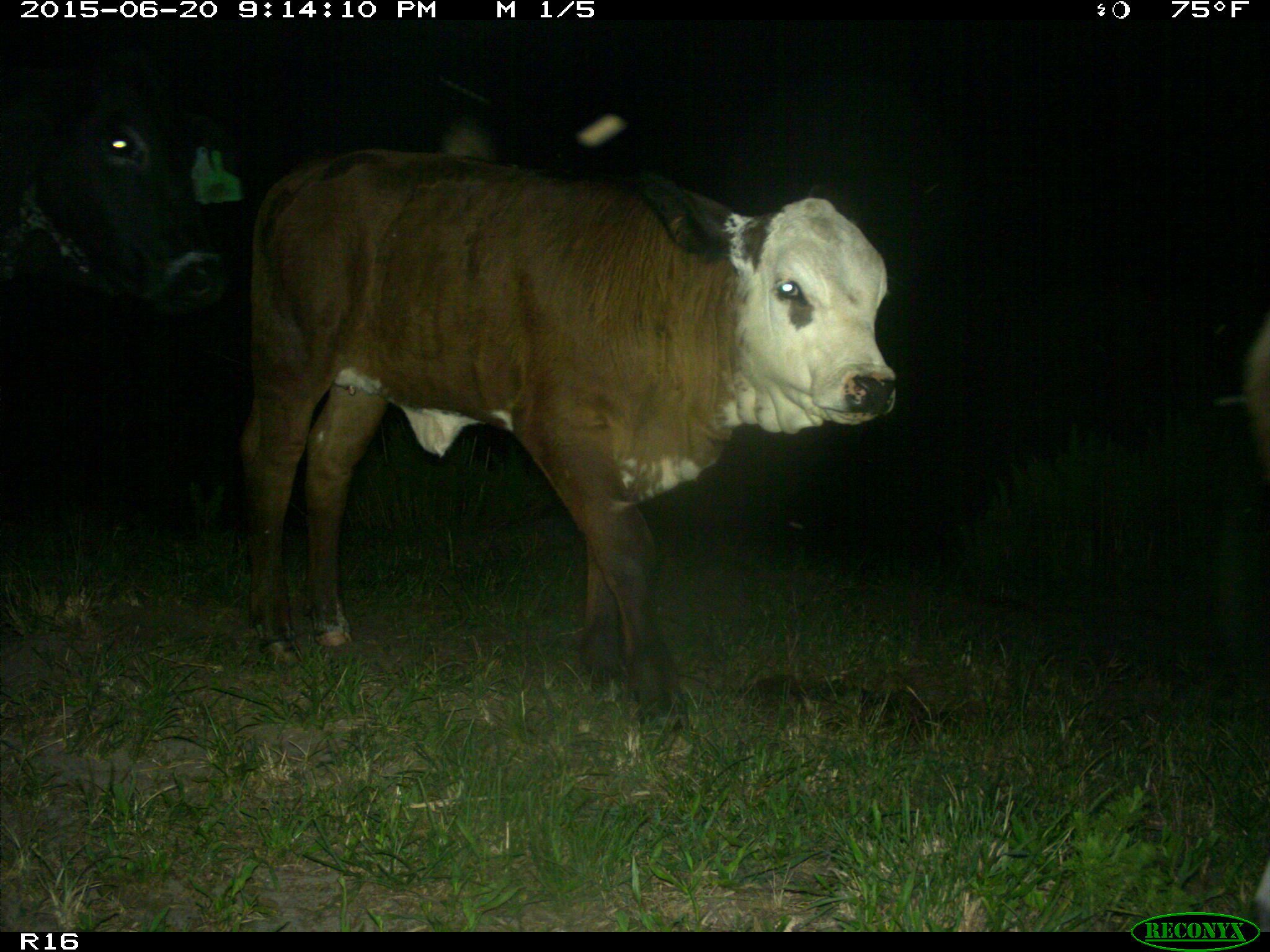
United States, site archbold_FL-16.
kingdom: Animalia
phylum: Chordata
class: Mammalia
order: Artiodactyla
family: Bovidae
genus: Bos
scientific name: Bos taurus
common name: domestic cow